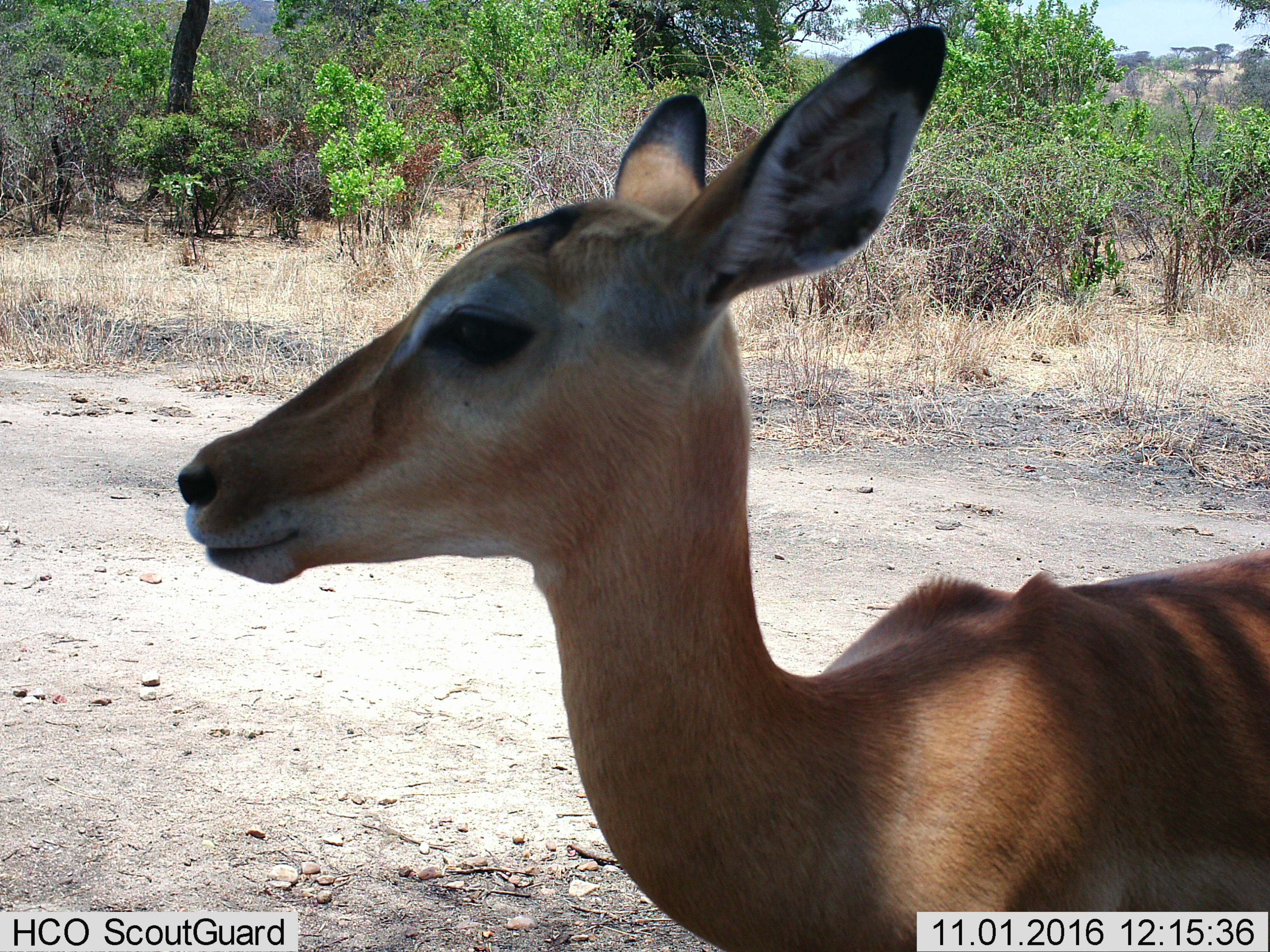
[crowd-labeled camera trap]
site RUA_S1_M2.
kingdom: Animalia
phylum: Chordata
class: Mammalia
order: Artiodactyla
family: Bovidae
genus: Aepyceros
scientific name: Aepyceros melampus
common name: impala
Impala (Aepyceros melampus), count 1. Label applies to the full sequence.